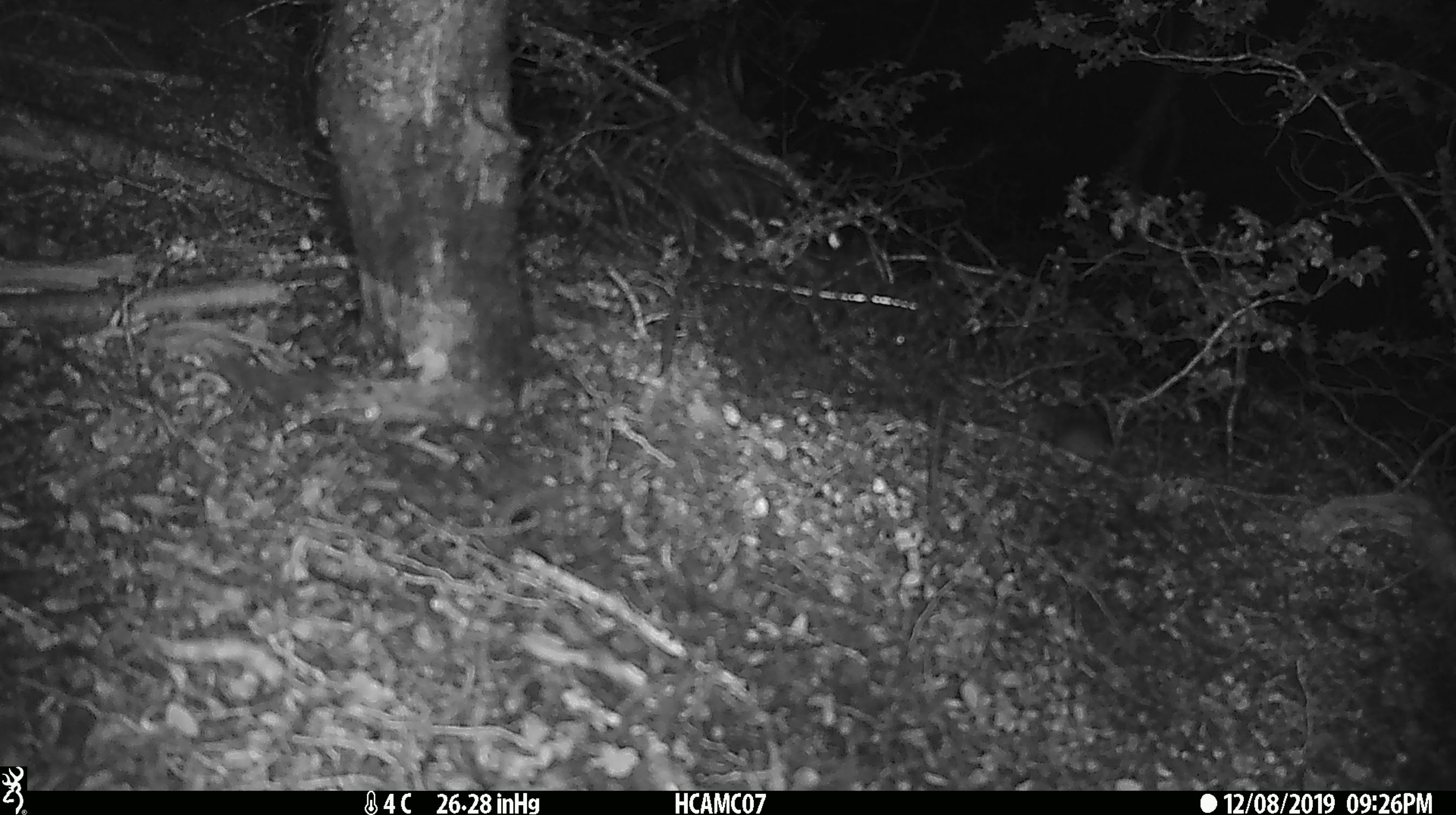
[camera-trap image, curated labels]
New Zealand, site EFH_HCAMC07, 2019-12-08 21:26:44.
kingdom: Animalia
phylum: Chordata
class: Mammalia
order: Rodentia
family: Muridae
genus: Mus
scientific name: Mus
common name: mouse